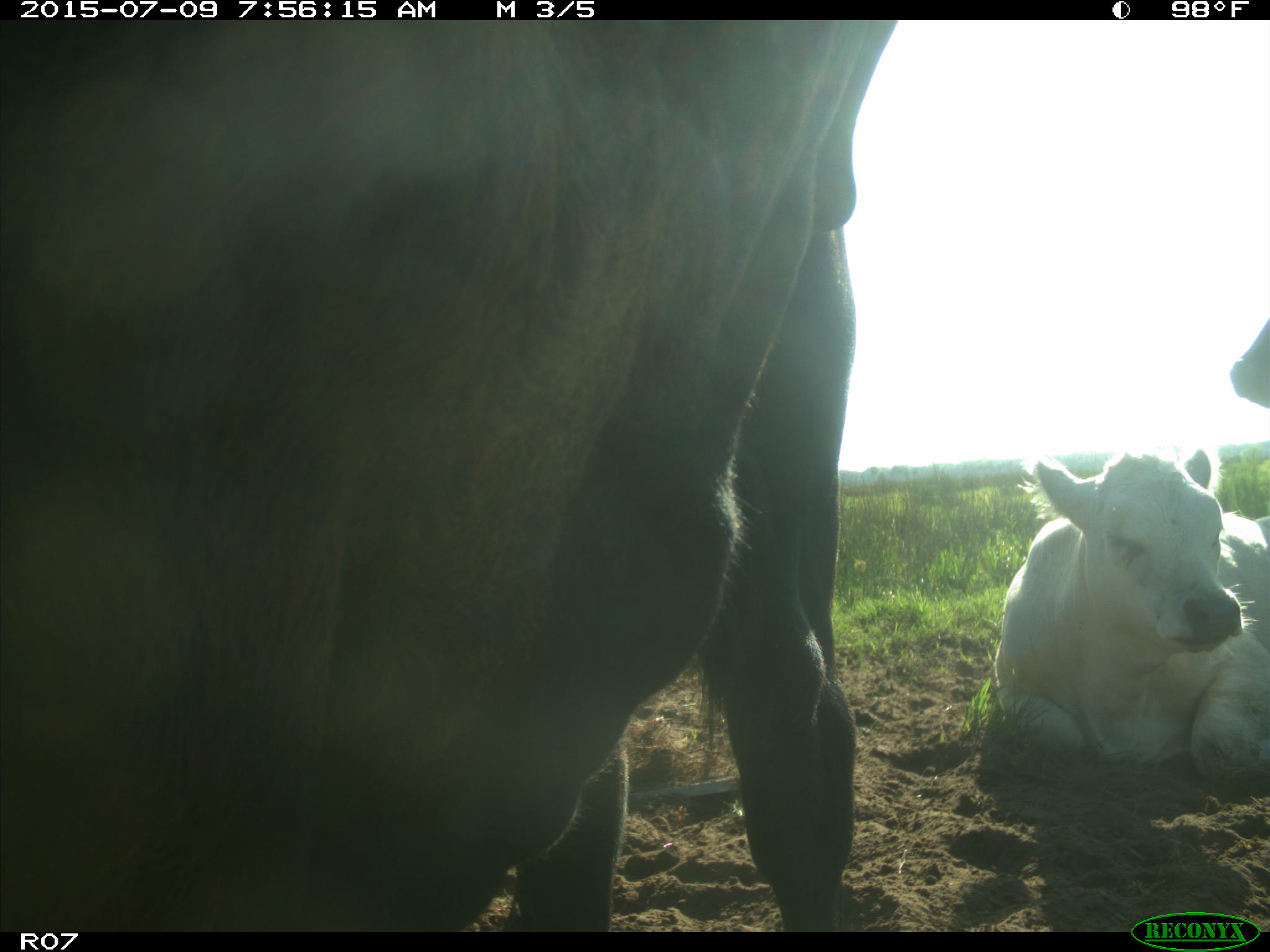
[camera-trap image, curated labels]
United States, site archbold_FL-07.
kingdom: Animalia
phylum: Chordata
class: Mammalia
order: Artiodactyla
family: Bovidae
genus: Bos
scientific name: Bos taurus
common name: domestic cow